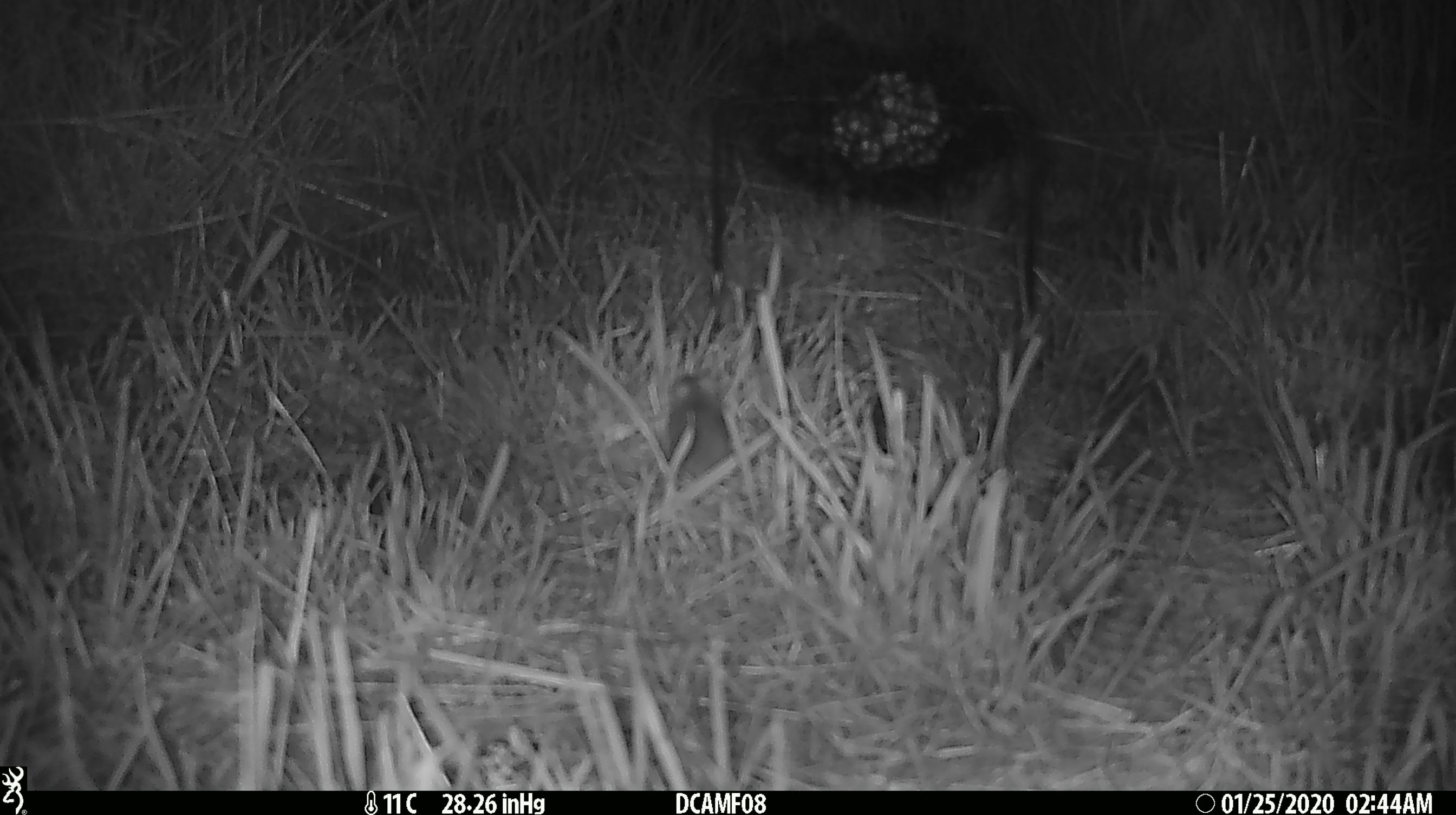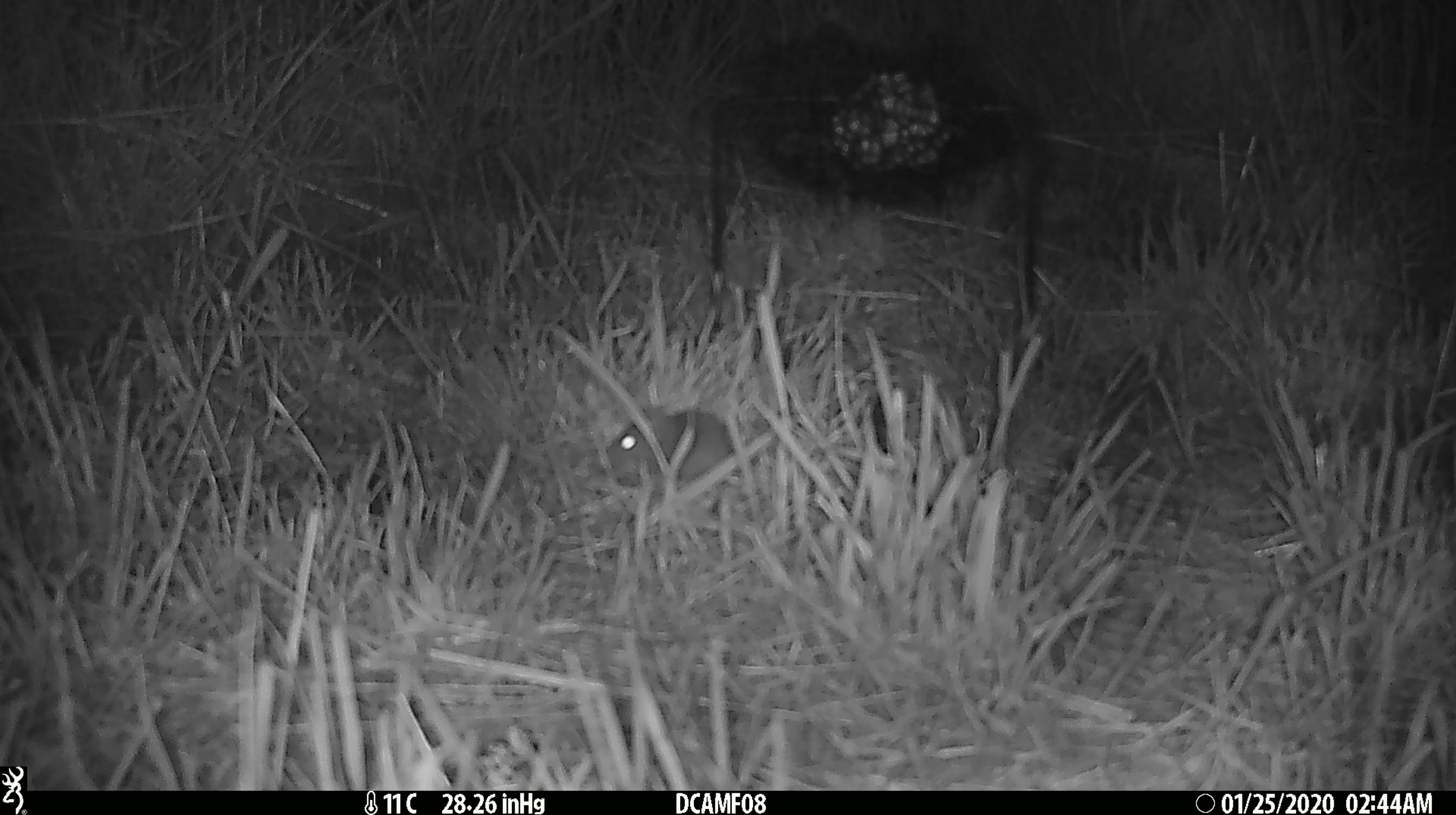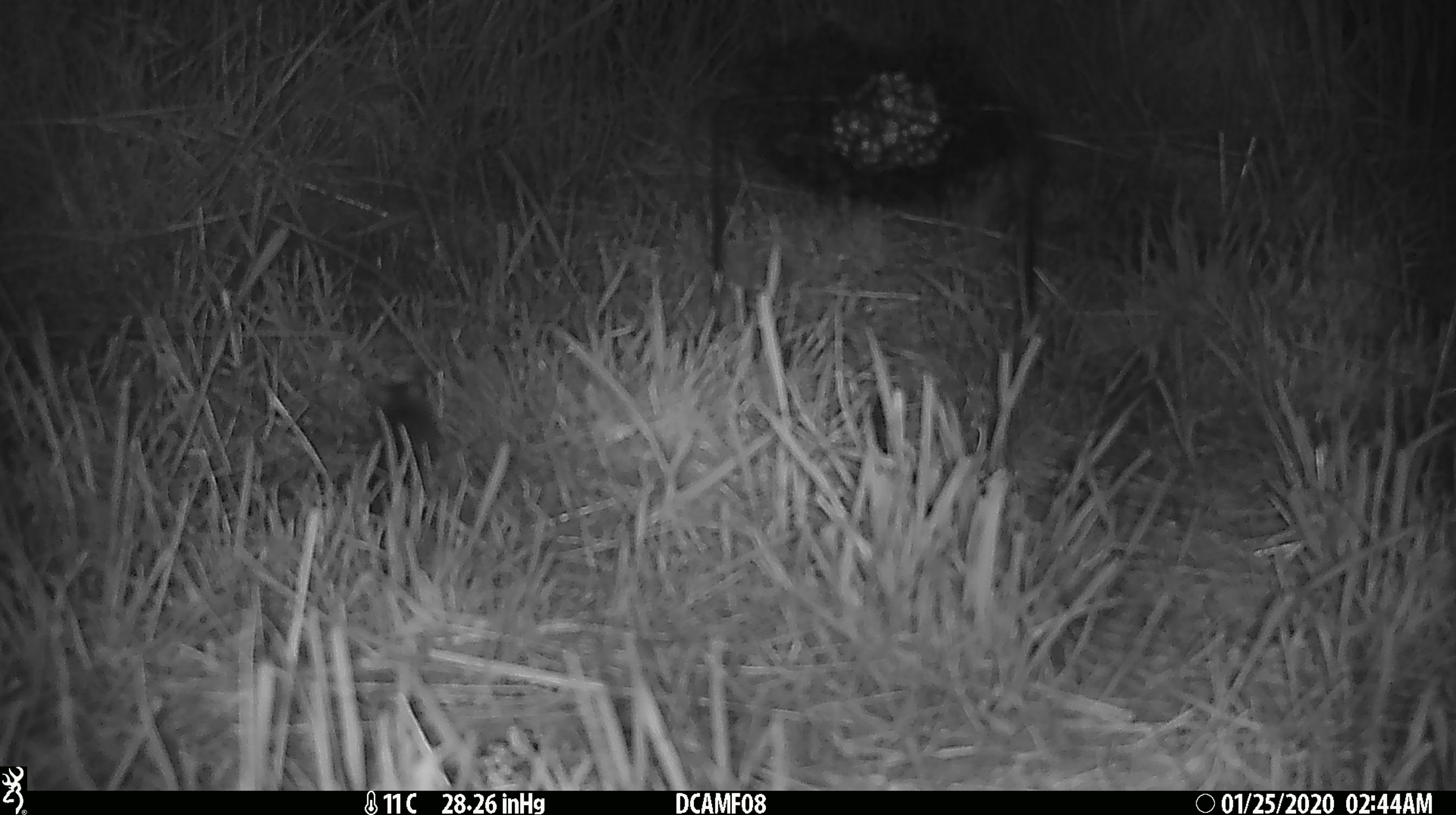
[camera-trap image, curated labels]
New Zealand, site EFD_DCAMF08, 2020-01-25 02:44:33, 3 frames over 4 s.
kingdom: Animalia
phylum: Chordata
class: Mammalia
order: Rodentia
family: Muridae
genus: Mus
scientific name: Mus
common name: mouse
Mouse (Mus).